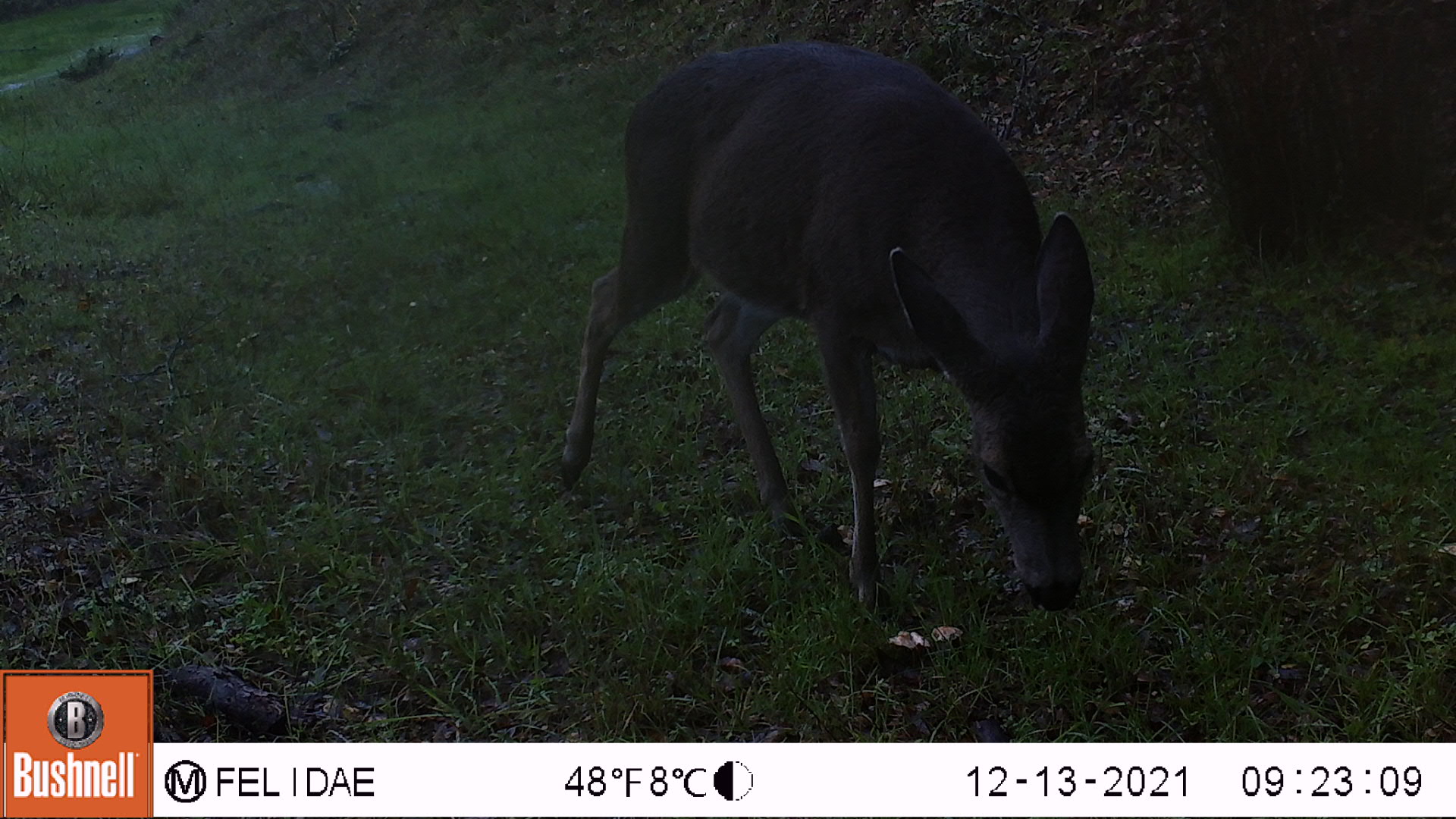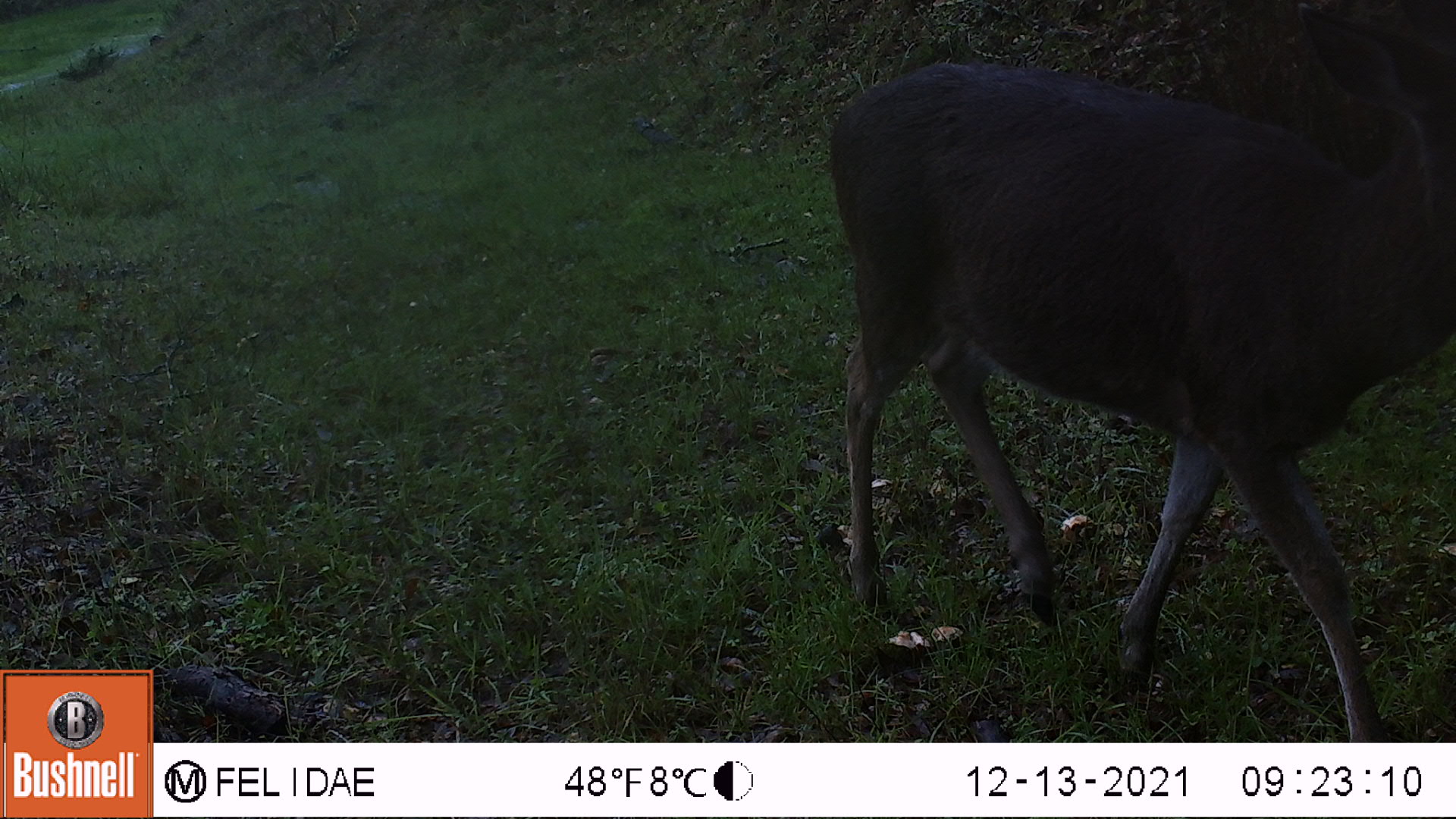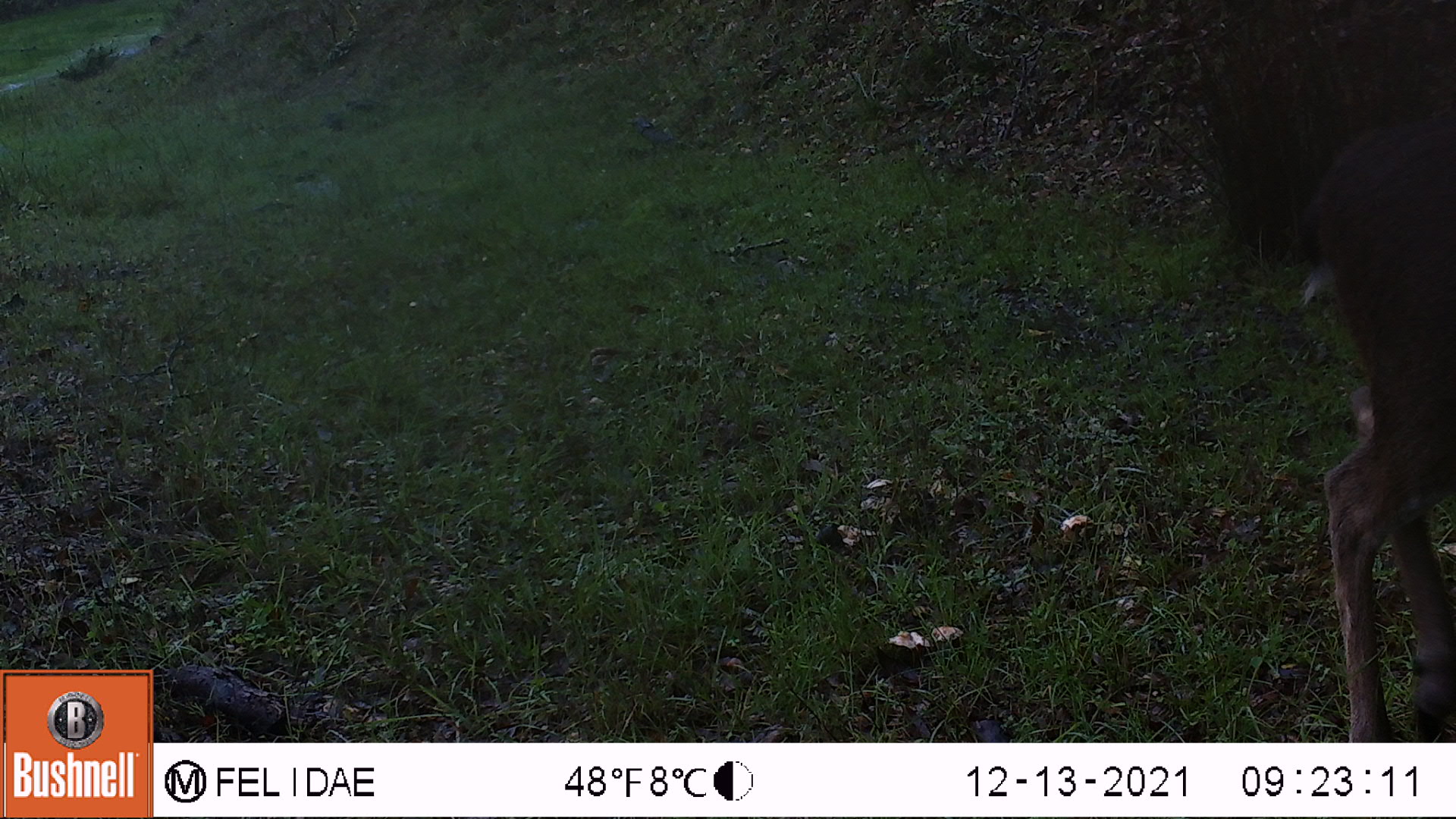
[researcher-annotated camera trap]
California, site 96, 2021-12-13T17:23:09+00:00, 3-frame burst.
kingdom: Animalia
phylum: Chordata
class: Mammalia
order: Artiodactyla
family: Cervidae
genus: Odocoileus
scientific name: Odocoileus hemionus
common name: mule deer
Mule deer (Odocoileus hemionus).